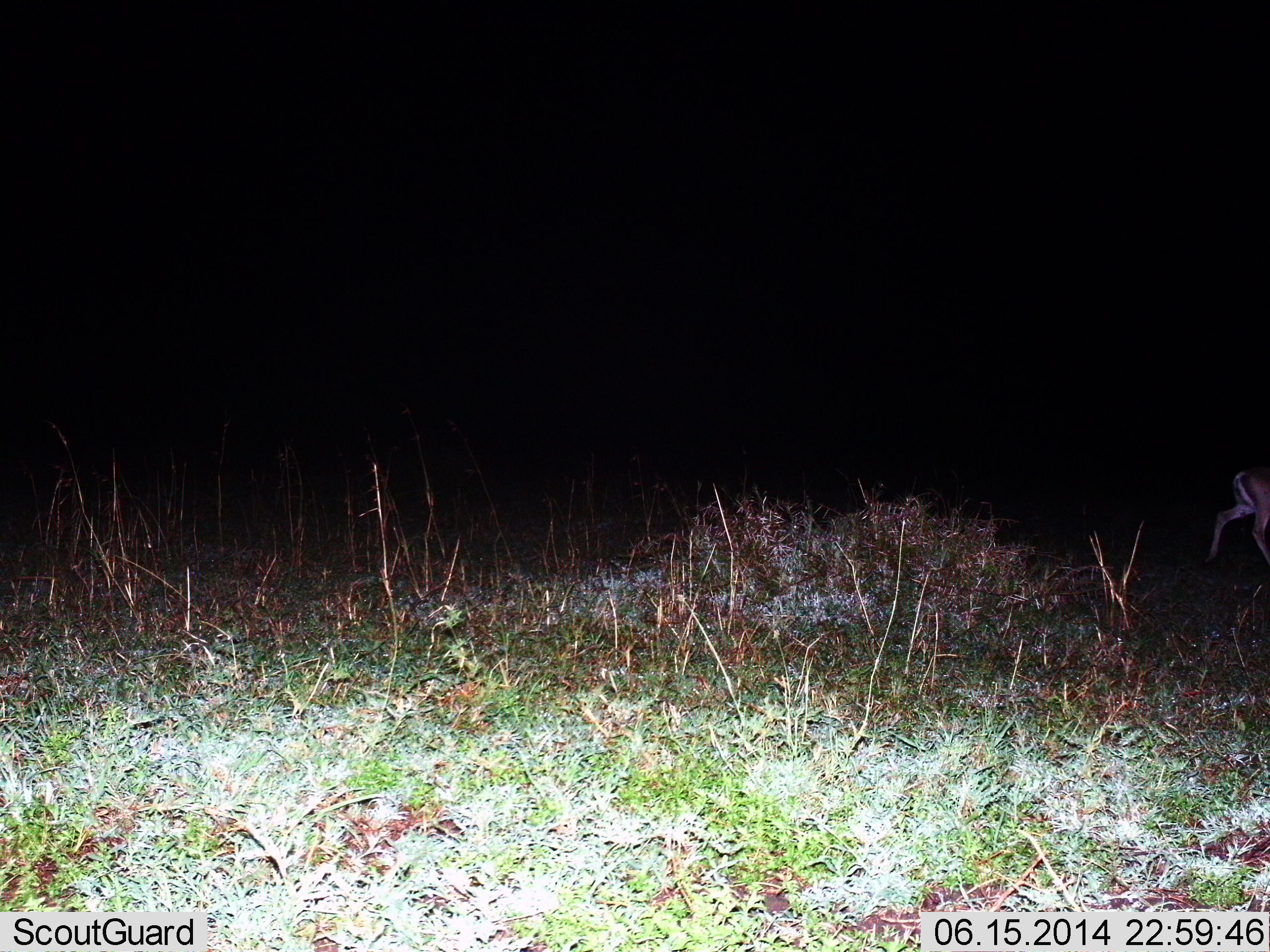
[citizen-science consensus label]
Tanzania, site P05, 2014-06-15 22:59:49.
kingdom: Animalia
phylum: Chordata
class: Mammalia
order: Artiodactyla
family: Bovidae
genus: Eudorcas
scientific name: Eudorcas thomsonii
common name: thomson's gazelle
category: gazellethomsons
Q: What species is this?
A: Gazellethomsons (thomson's gazelle) (Eudorcas thomsonii).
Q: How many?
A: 1.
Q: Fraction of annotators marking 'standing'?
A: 10%.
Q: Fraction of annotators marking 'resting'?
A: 0%.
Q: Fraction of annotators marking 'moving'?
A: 100%.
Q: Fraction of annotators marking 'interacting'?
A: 0%.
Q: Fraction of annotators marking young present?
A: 0%.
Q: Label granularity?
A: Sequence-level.